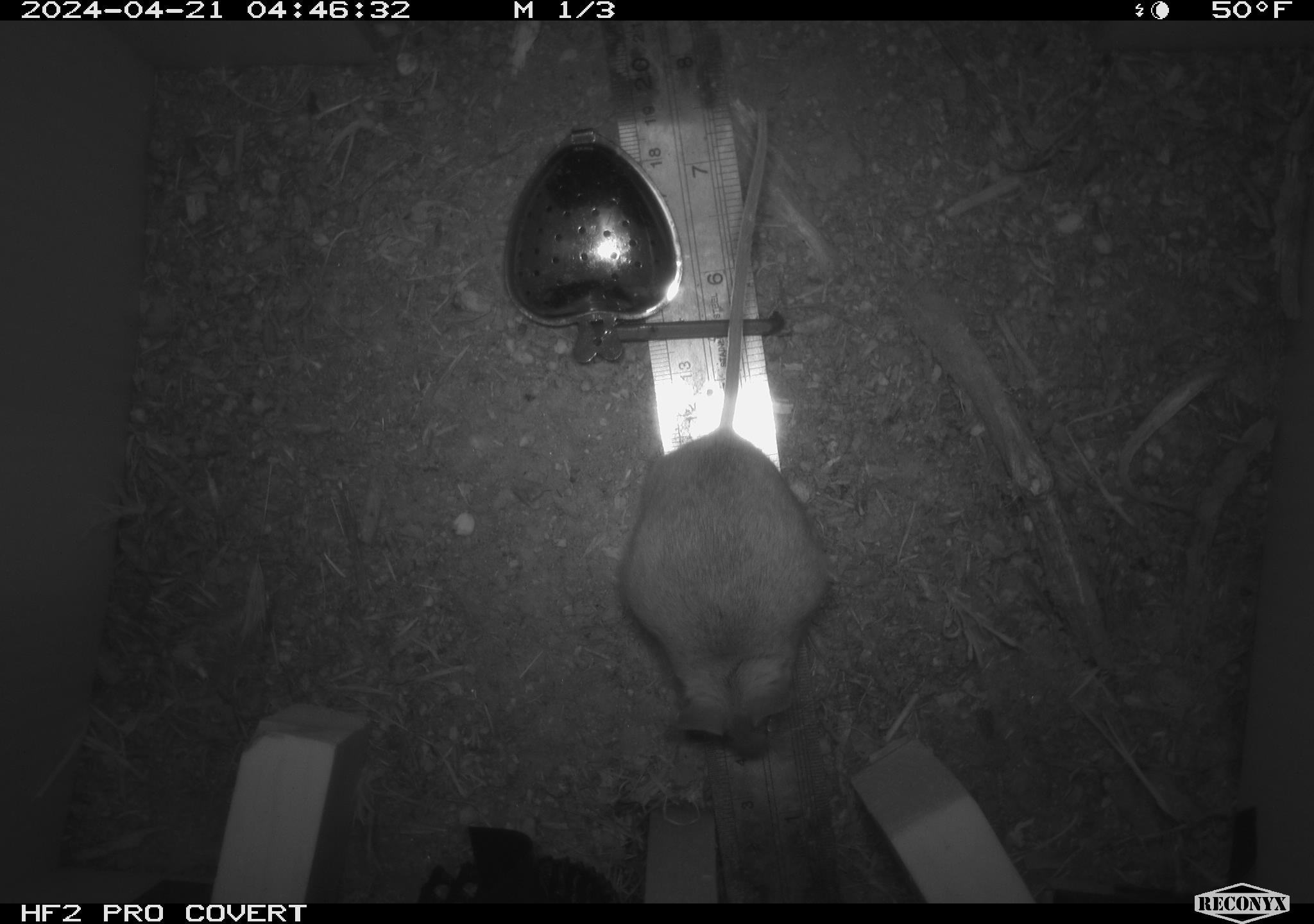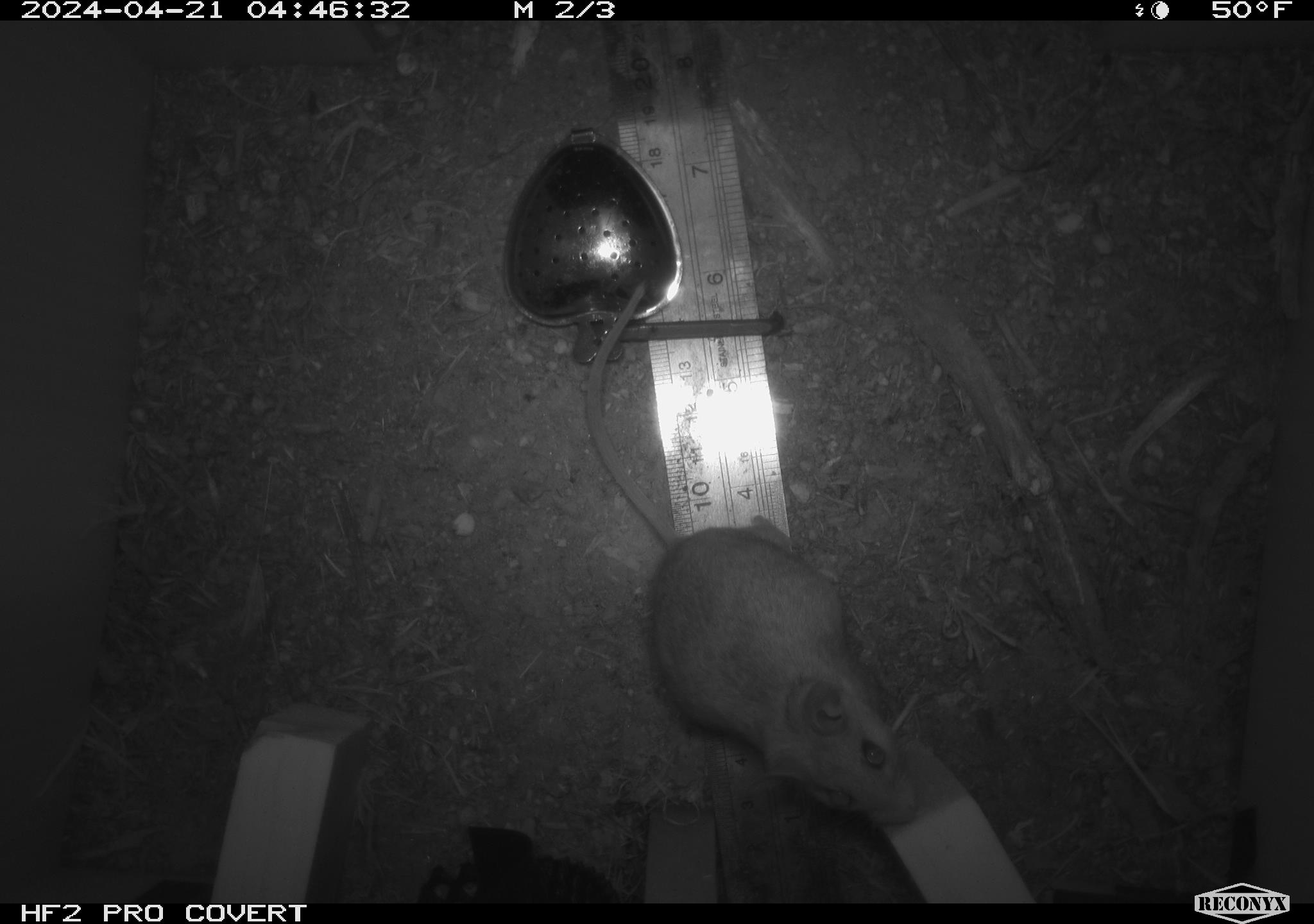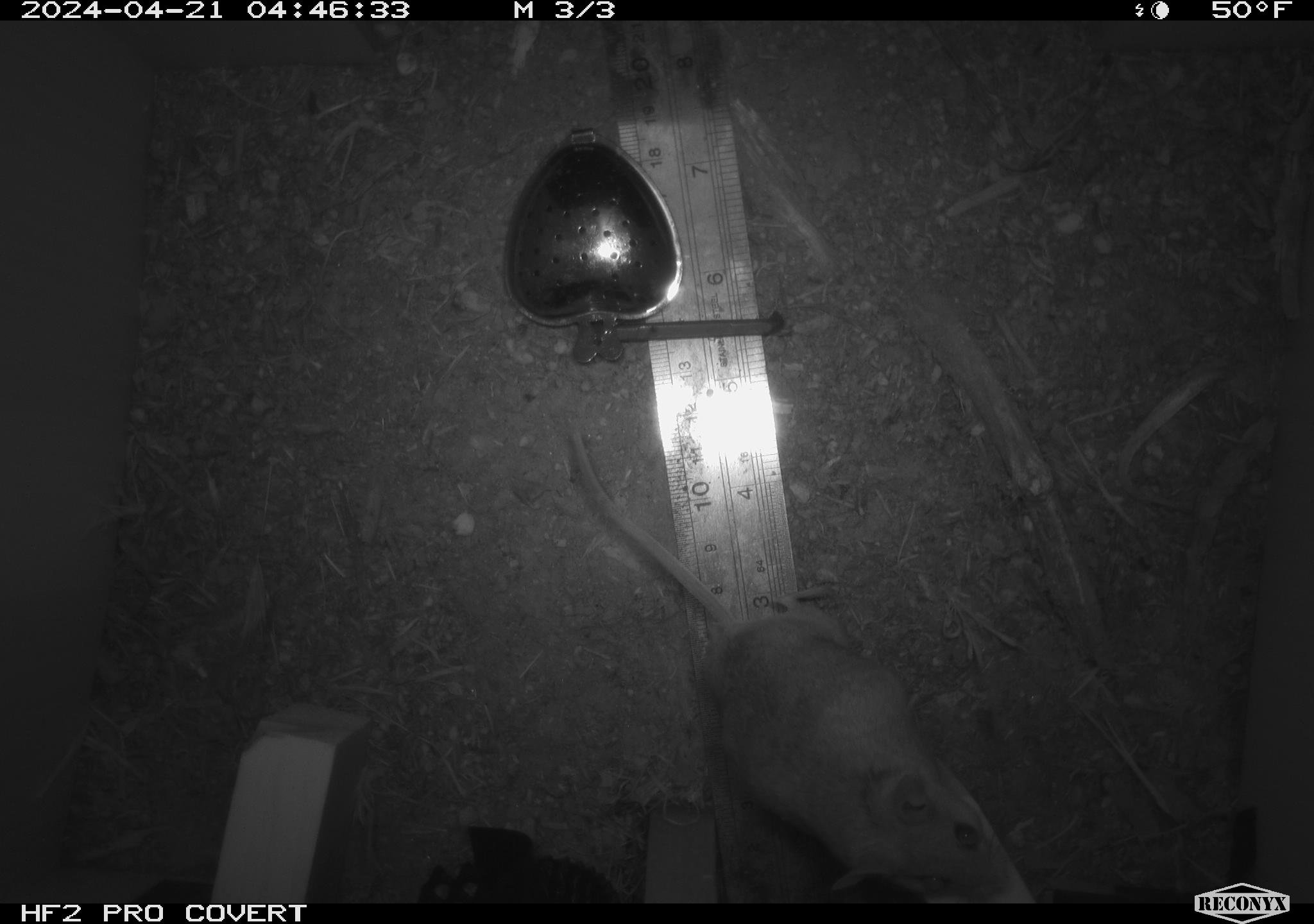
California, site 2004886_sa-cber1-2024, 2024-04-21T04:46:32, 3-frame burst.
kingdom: Animalia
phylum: Chordata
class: Mammalia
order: Rodentia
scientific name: Rodentia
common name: mouse species